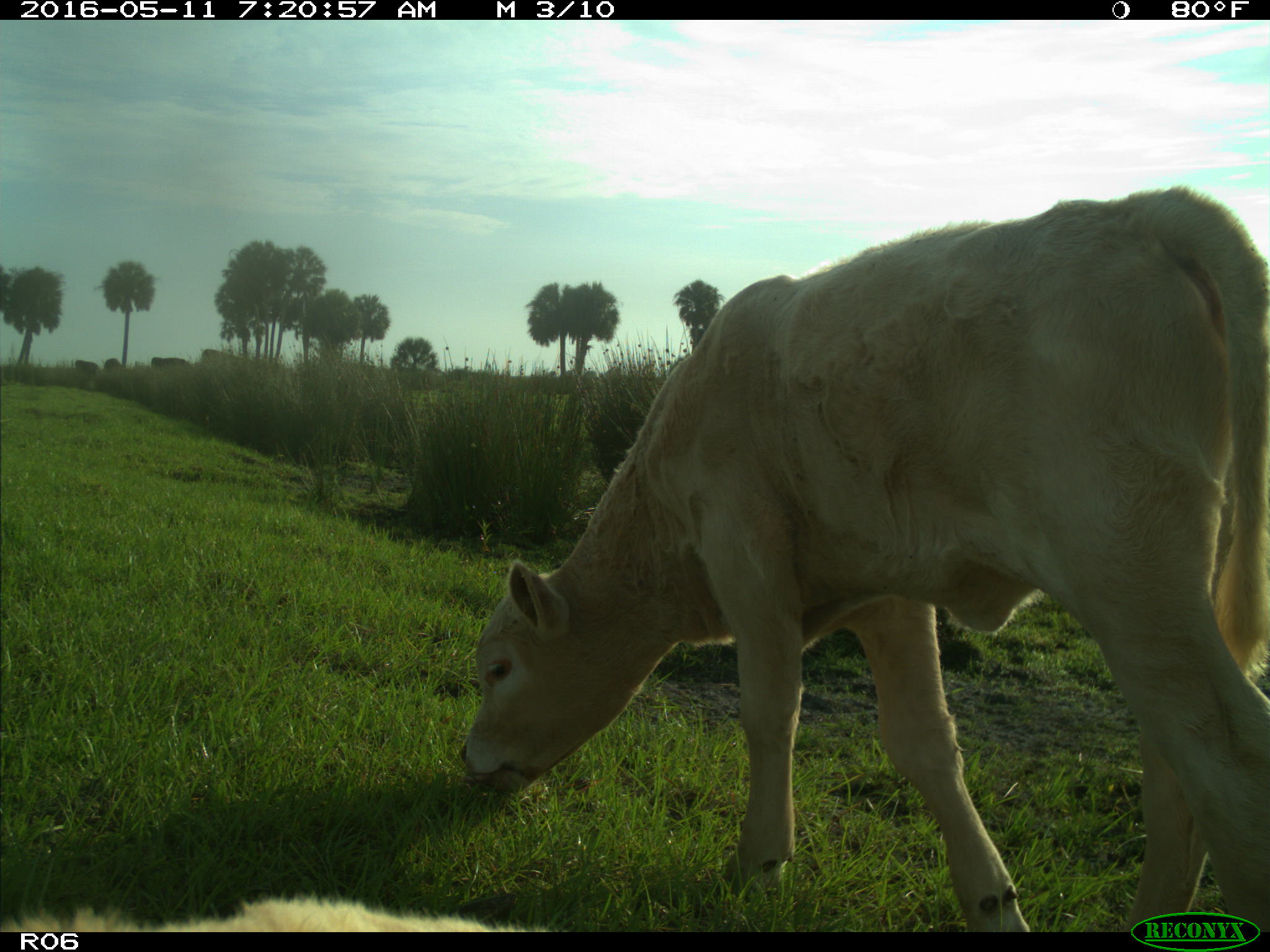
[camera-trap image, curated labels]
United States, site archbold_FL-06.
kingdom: Animalia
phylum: Chordata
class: Mammalia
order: Artiodactyla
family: Bovidae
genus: Bos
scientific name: Bos taurus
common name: domestic cow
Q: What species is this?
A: Bos taurus (domestic cow).